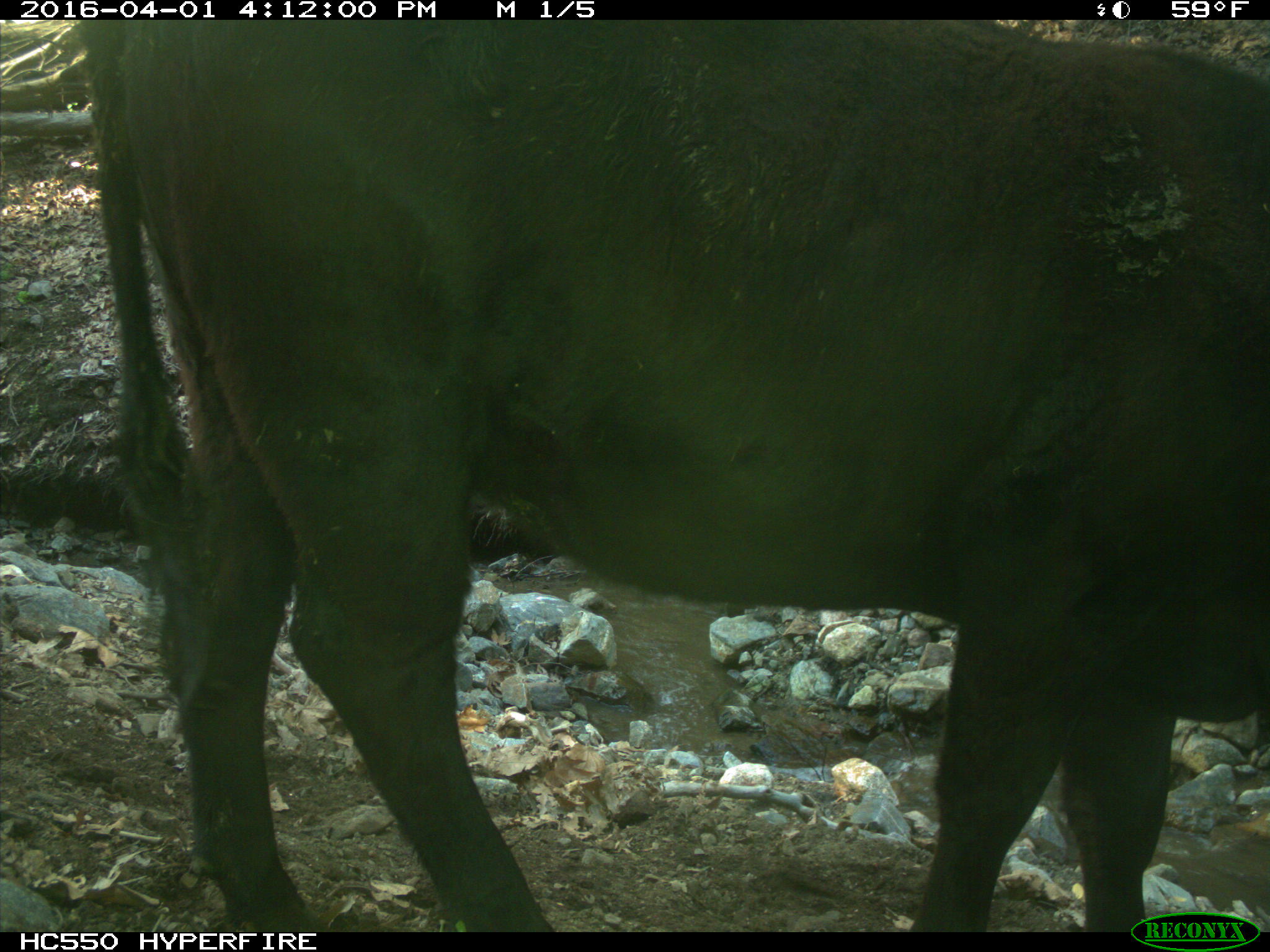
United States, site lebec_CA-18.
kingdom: Animalia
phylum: Chordata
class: Mammalia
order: Artiodactyla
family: Bovidae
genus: Bos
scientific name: Bos taurus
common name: domestic cow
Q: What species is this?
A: Bos taurus (domestic cow).